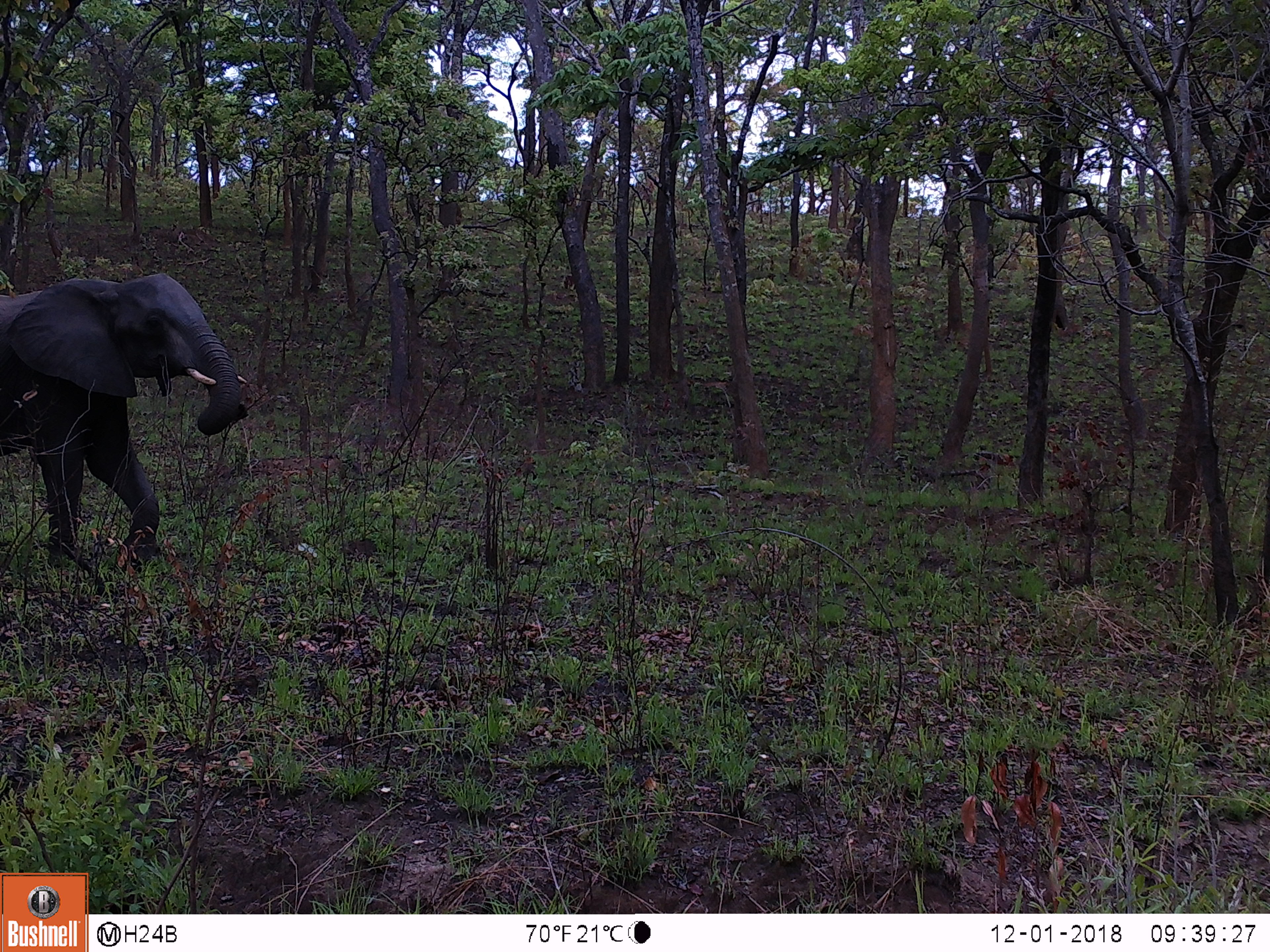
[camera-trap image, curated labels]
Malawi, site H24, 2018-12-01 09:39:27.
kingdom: Animalia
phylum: Chordata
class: Mammalia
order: Proboscidea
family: Elephantidae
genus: Loxodonta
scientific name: Loxodonta africana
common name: african savanna elephant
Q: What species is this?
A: African savanna elephant (Loxodonta africana).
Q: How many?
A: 1.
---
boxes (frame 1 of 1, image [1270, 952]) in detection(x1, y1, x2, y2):
african savanna elephant: detection(0, 269, 253, 570)